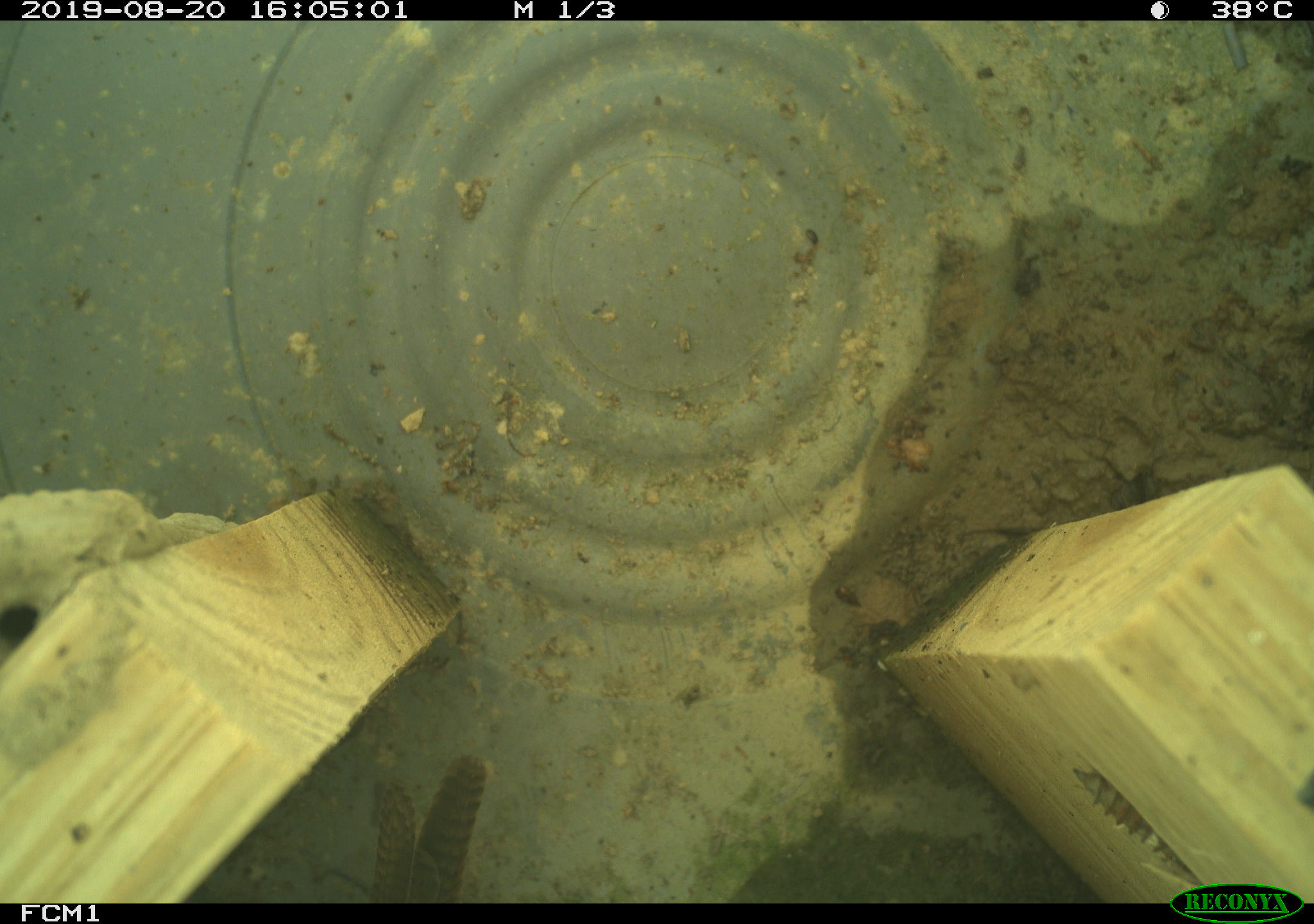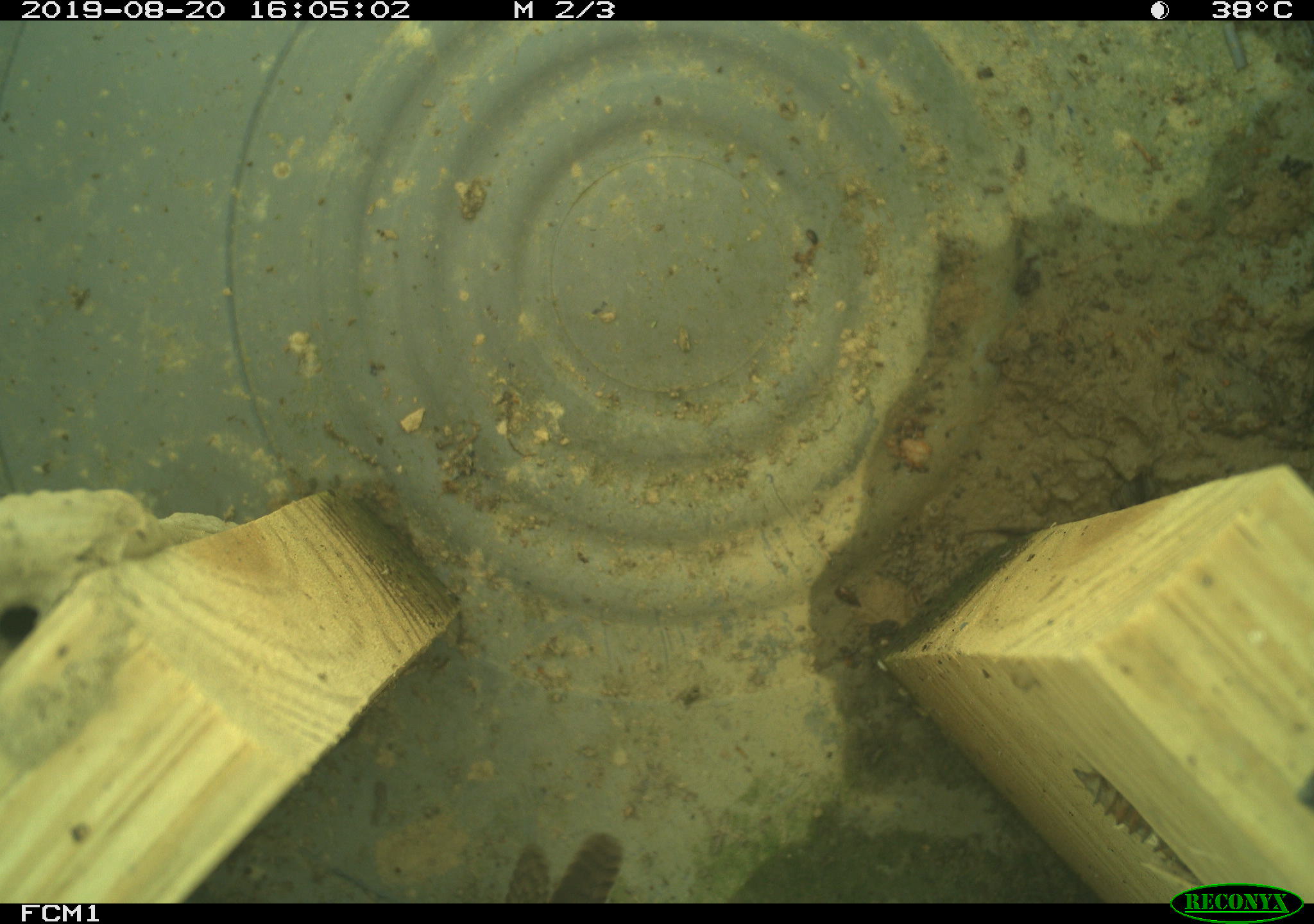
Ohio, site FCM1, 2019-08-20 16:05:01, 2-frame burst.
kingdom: Animalia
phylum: Chordata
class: Aves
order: Passeriformes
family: Troglodytidae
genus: Troglodytes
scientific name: Troglodytes aedon aedon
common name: northern house wren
Northern house wren (Troglodytes aedon aedon).